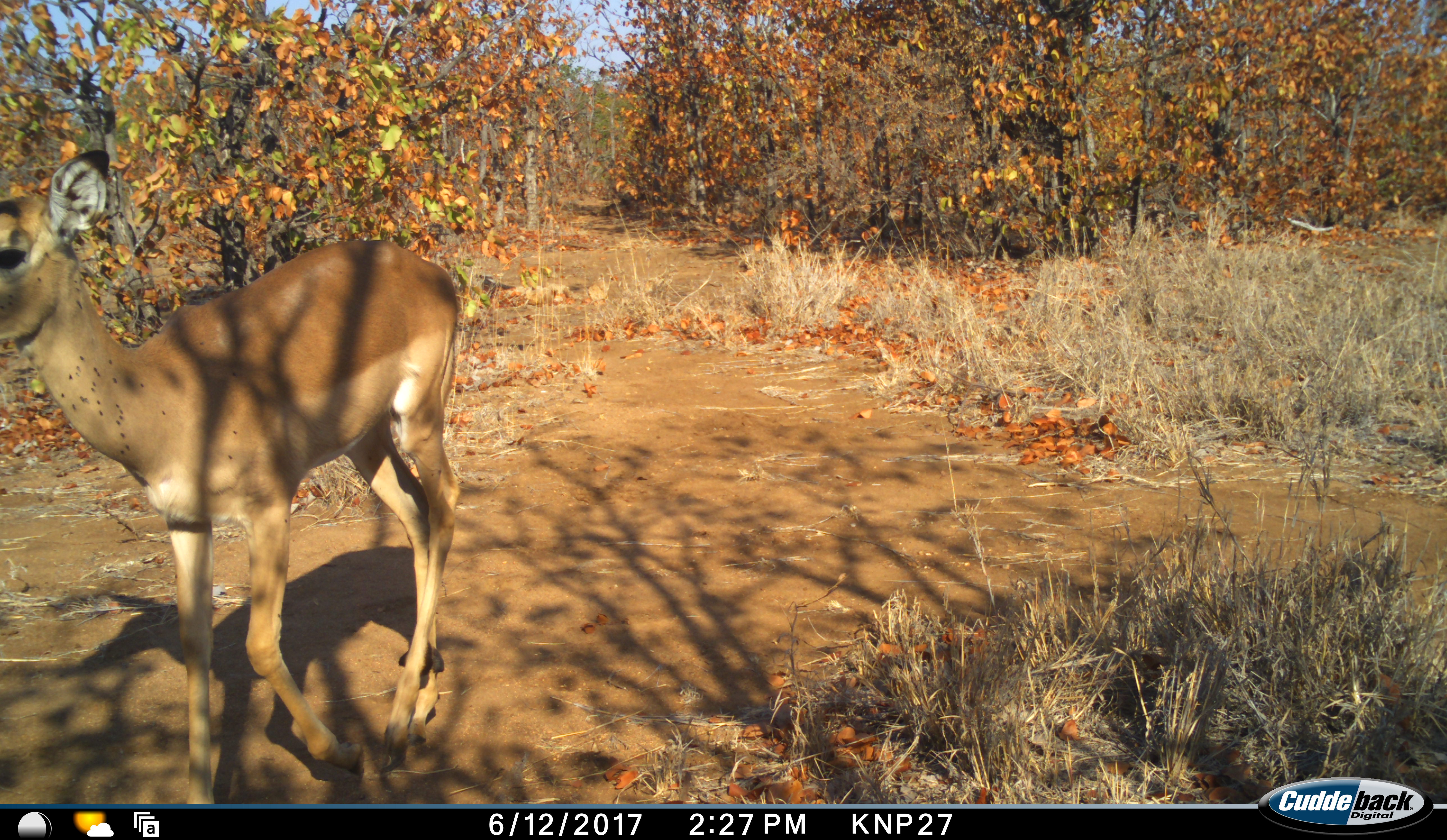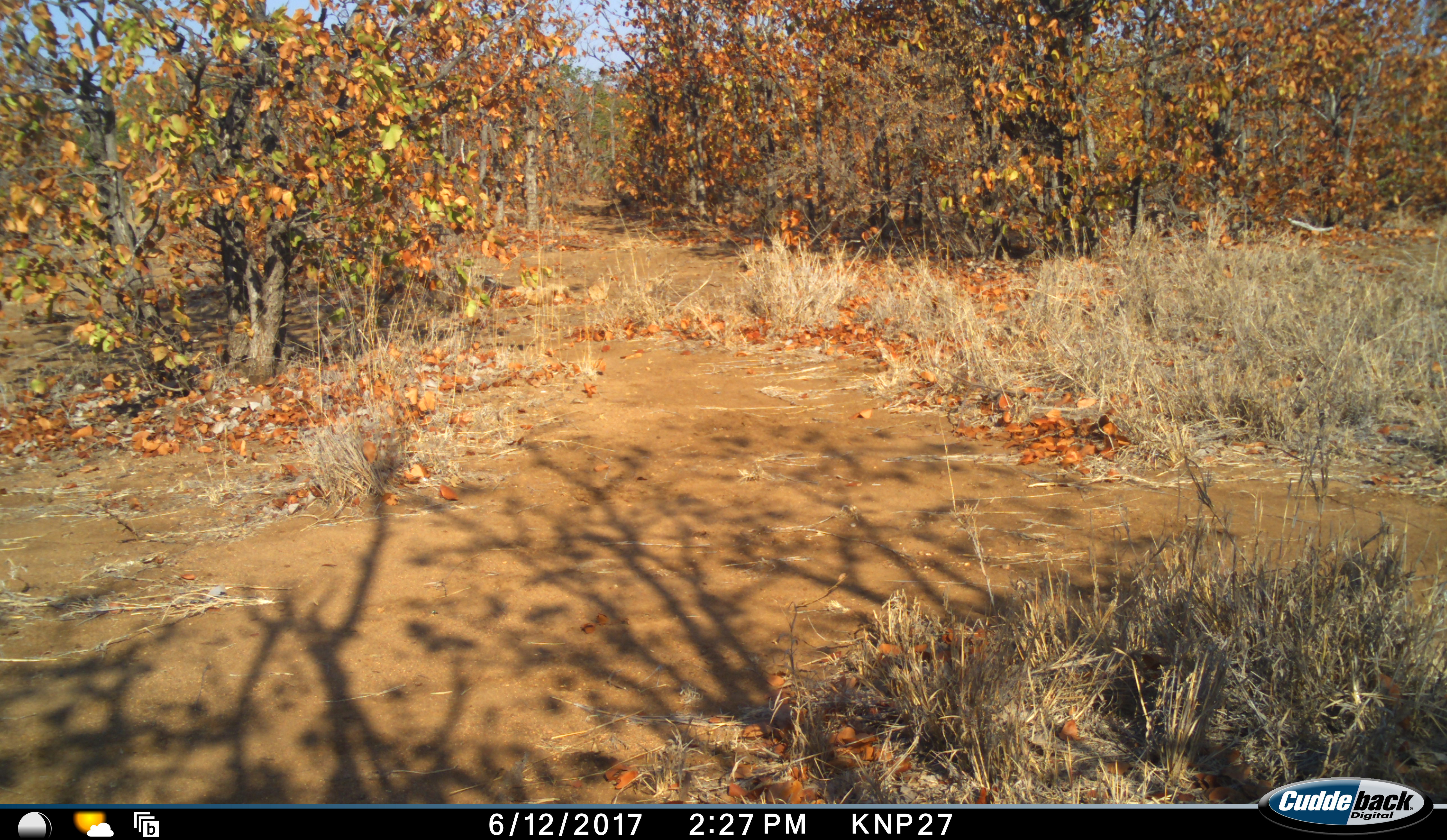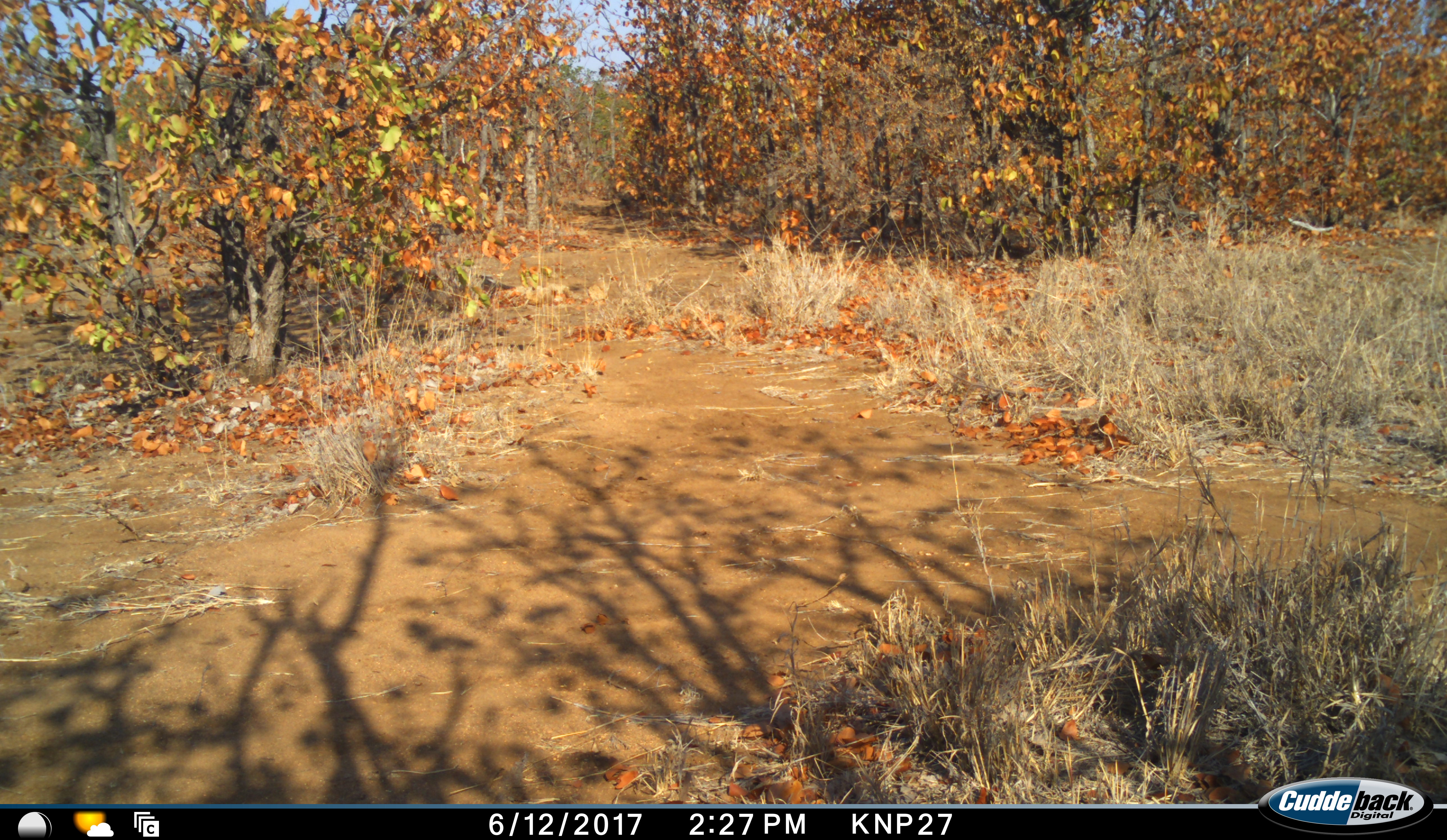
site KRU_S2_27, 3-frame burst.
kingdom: Animalia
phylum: Chordata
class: Mammalia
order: Artiodactyla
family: Bovidae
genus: Aepyceros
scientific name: Aepyceros melampus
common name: impala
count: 1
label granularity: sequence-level